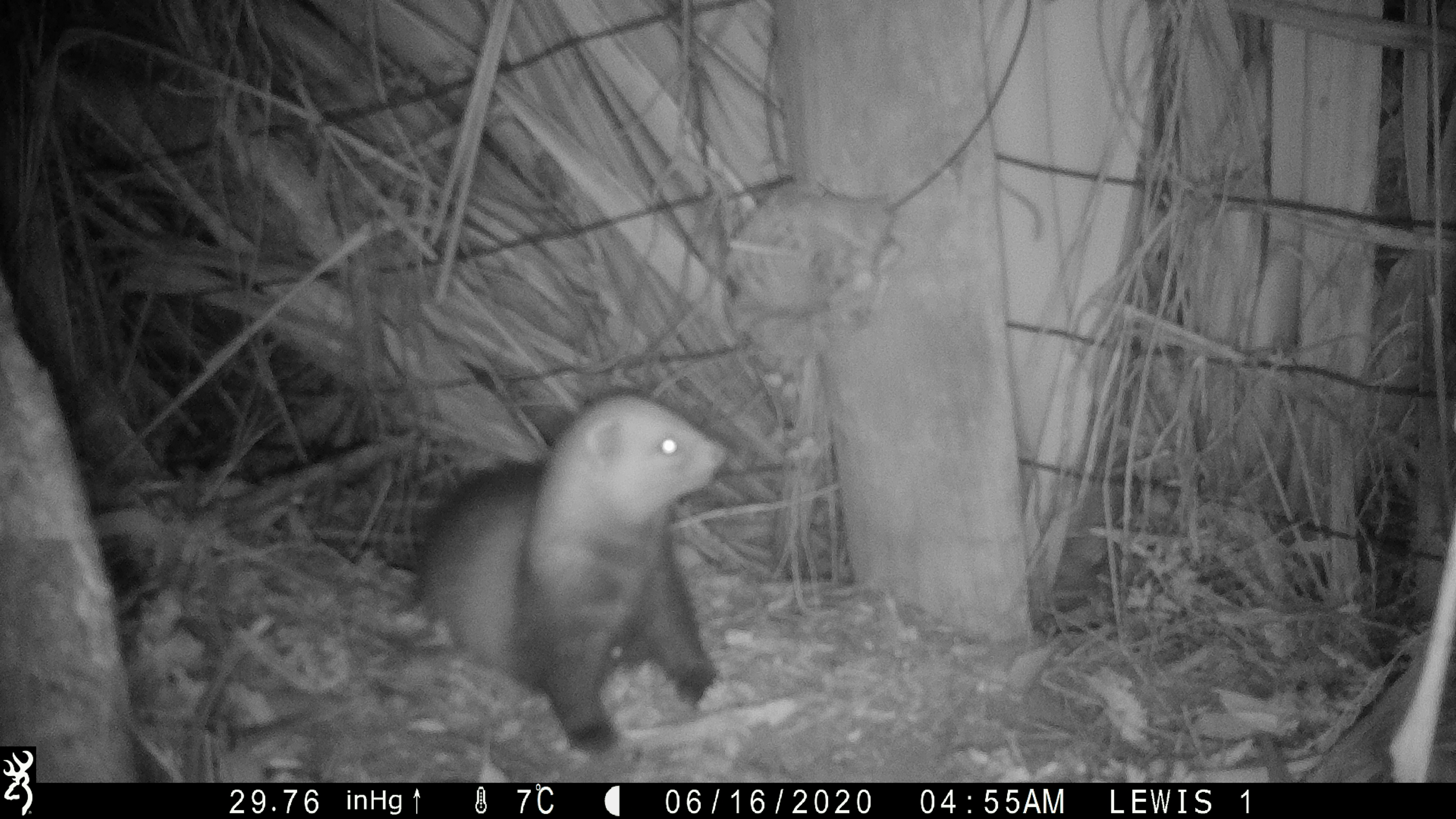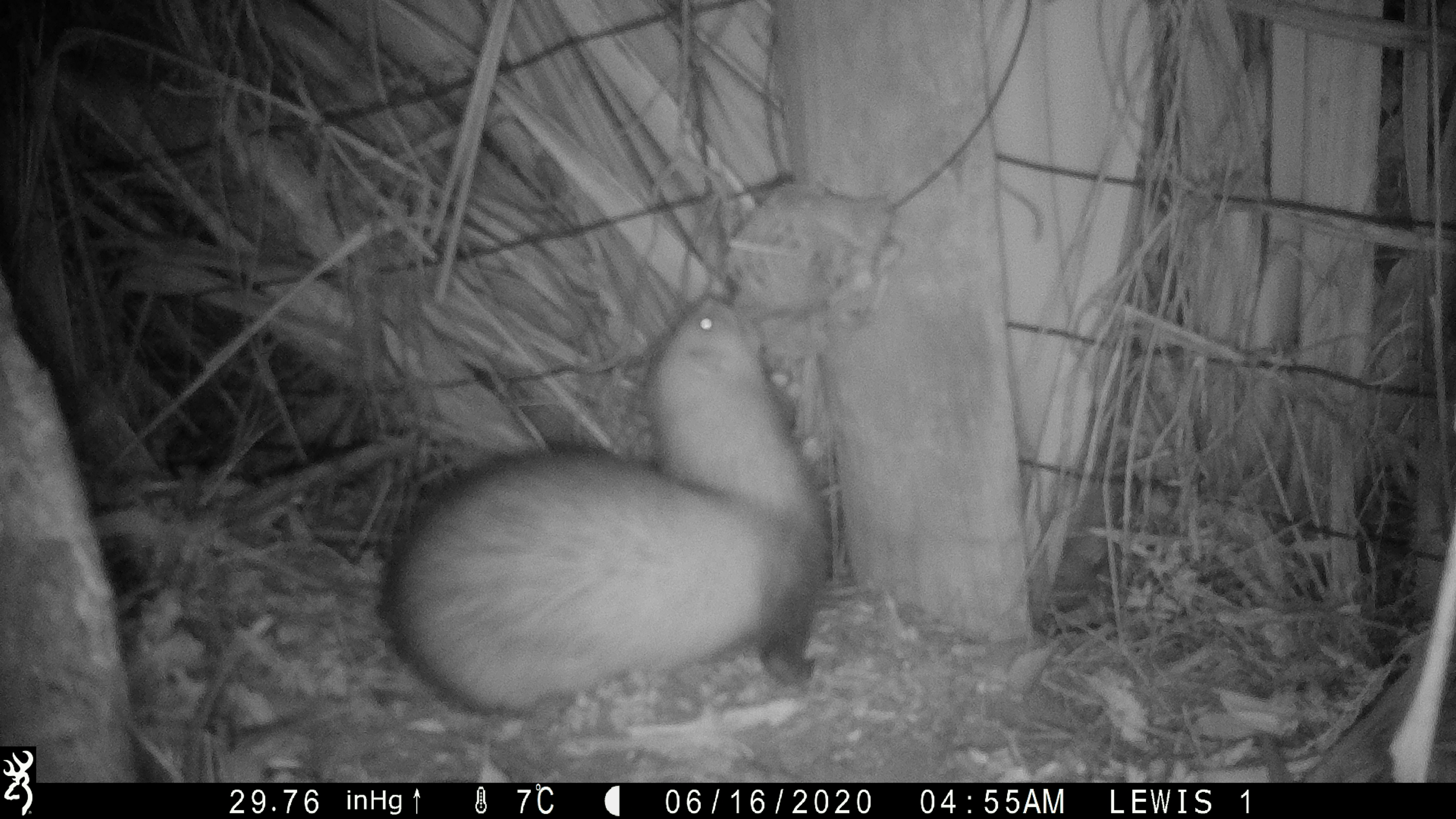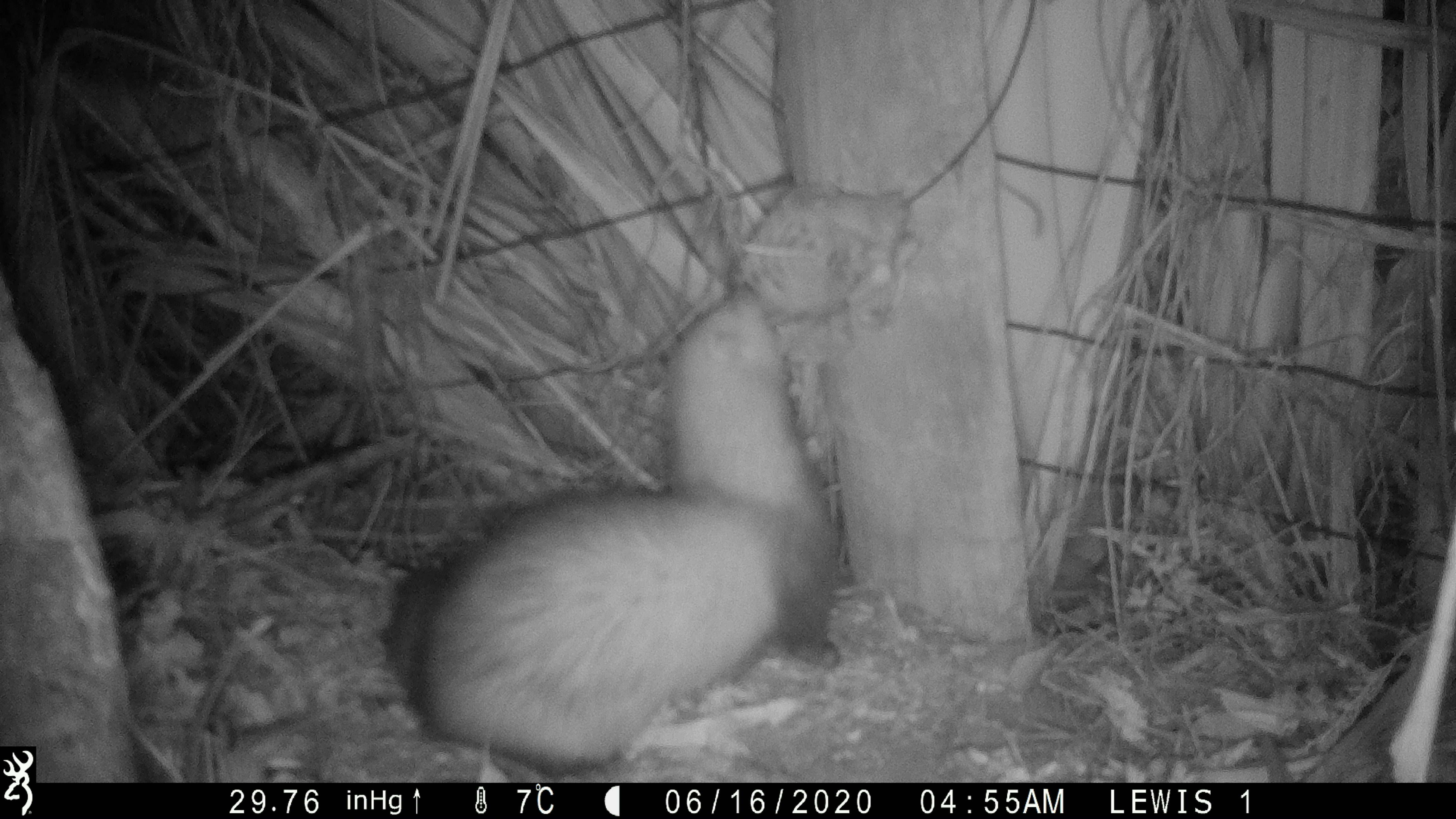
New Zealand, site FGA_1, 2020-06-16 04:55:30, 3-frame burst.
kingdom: Animalia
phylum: Chordata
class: Mammalia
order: Carnivora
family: Mustelidae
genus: Mustela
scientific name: Mustela furo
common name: ferret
Ferret (Mustela furo).